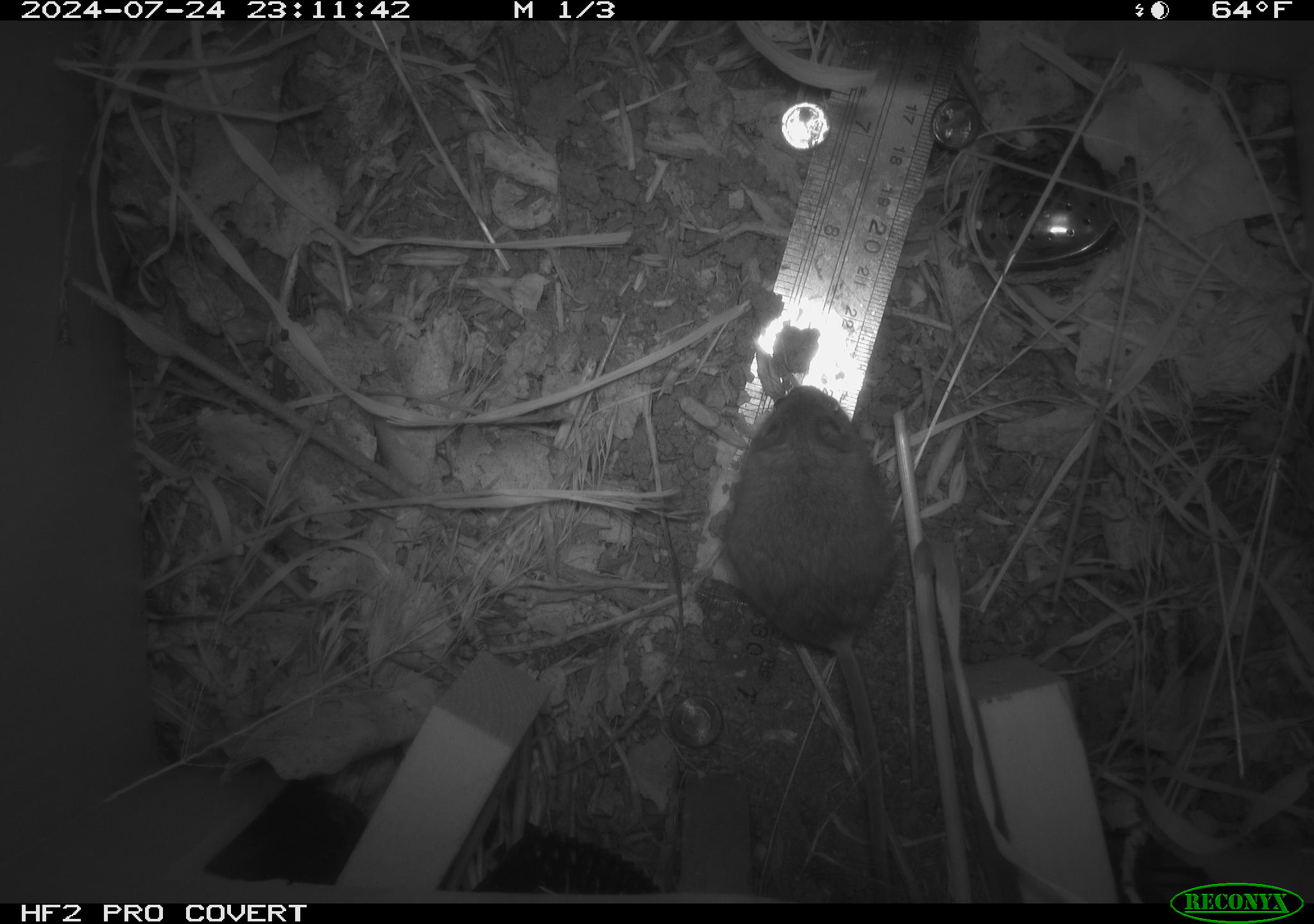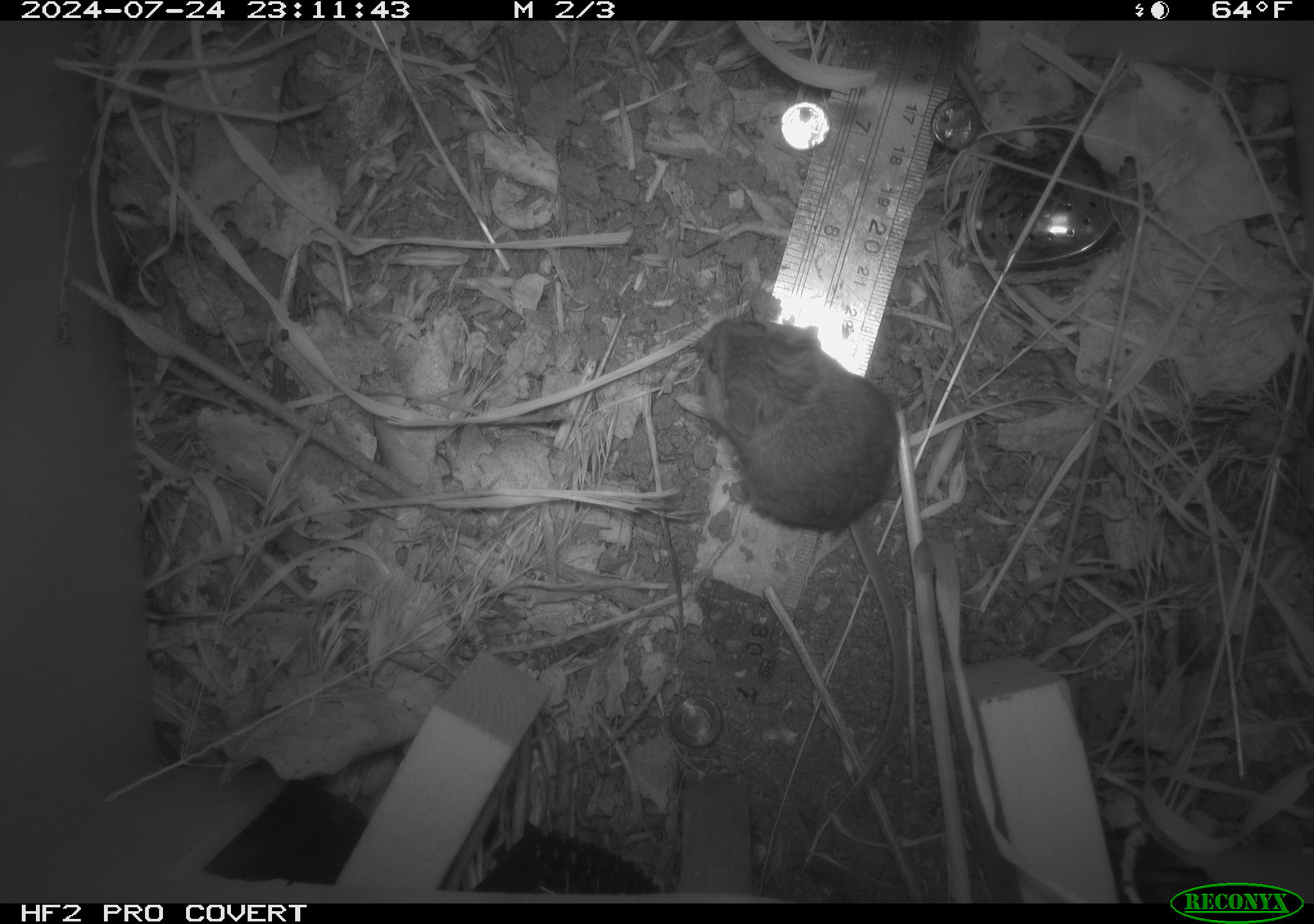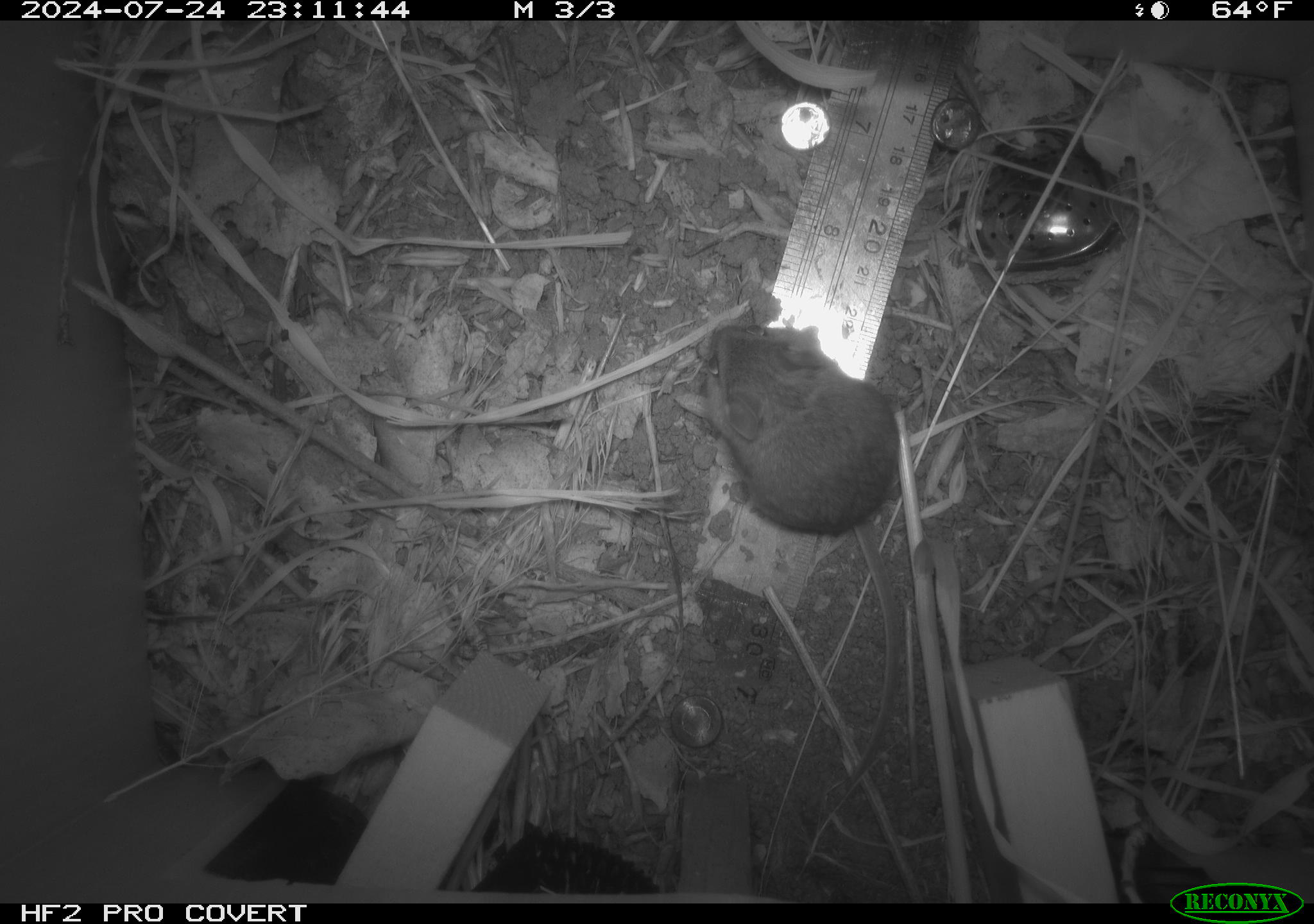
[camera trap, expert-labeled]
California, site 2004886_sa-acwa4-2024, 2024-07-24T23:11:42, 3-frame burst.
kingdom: Animalia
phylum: Chordata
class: Mammalia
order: Rodentia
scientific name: Rodentia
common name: mouse species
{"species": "mouse species (Rodentia)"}